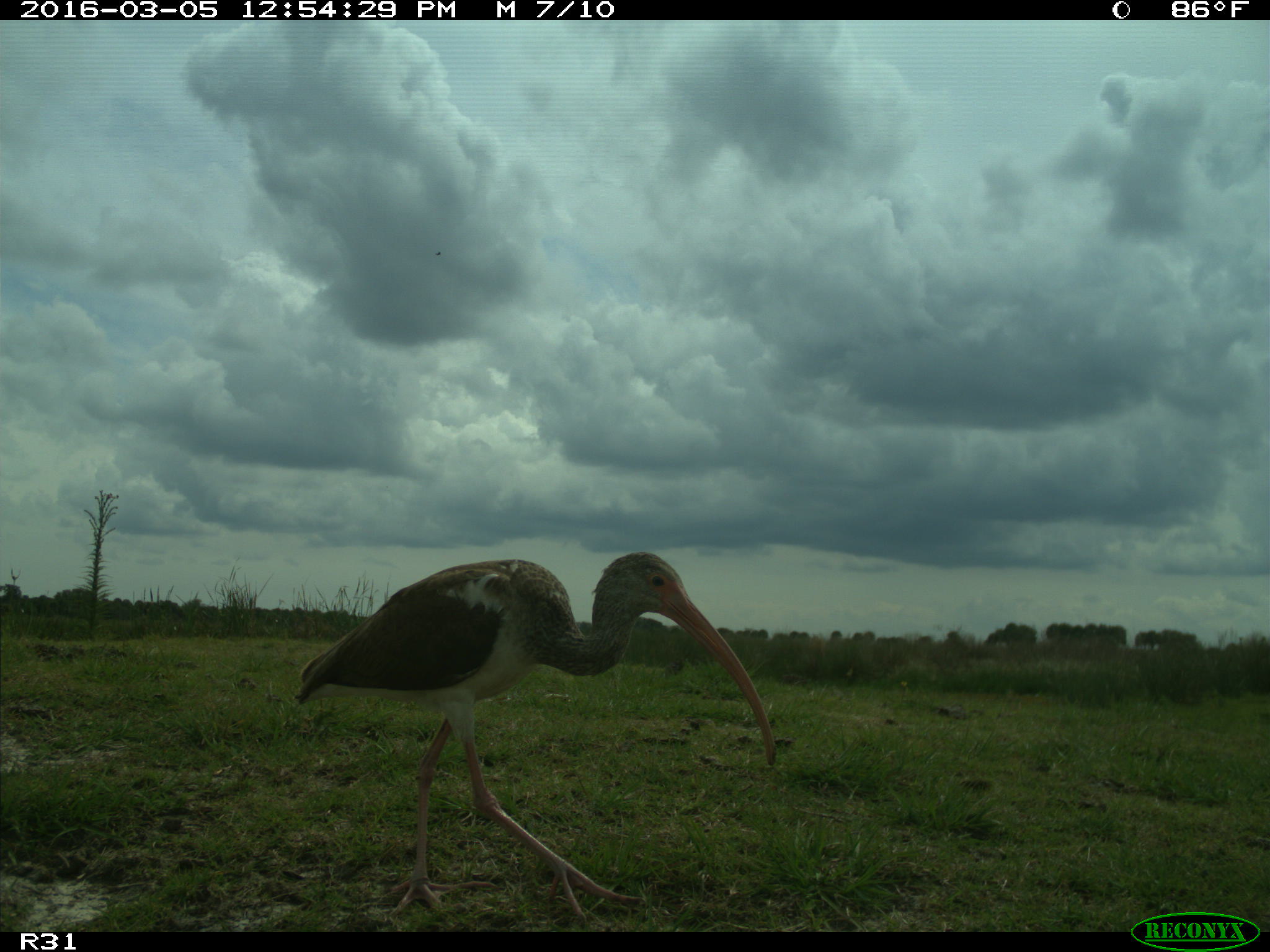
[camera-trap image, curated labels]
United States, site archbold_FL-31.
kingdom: Animalia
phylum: Chordata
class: Aves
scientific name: Aves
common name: birds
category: unidentified bird